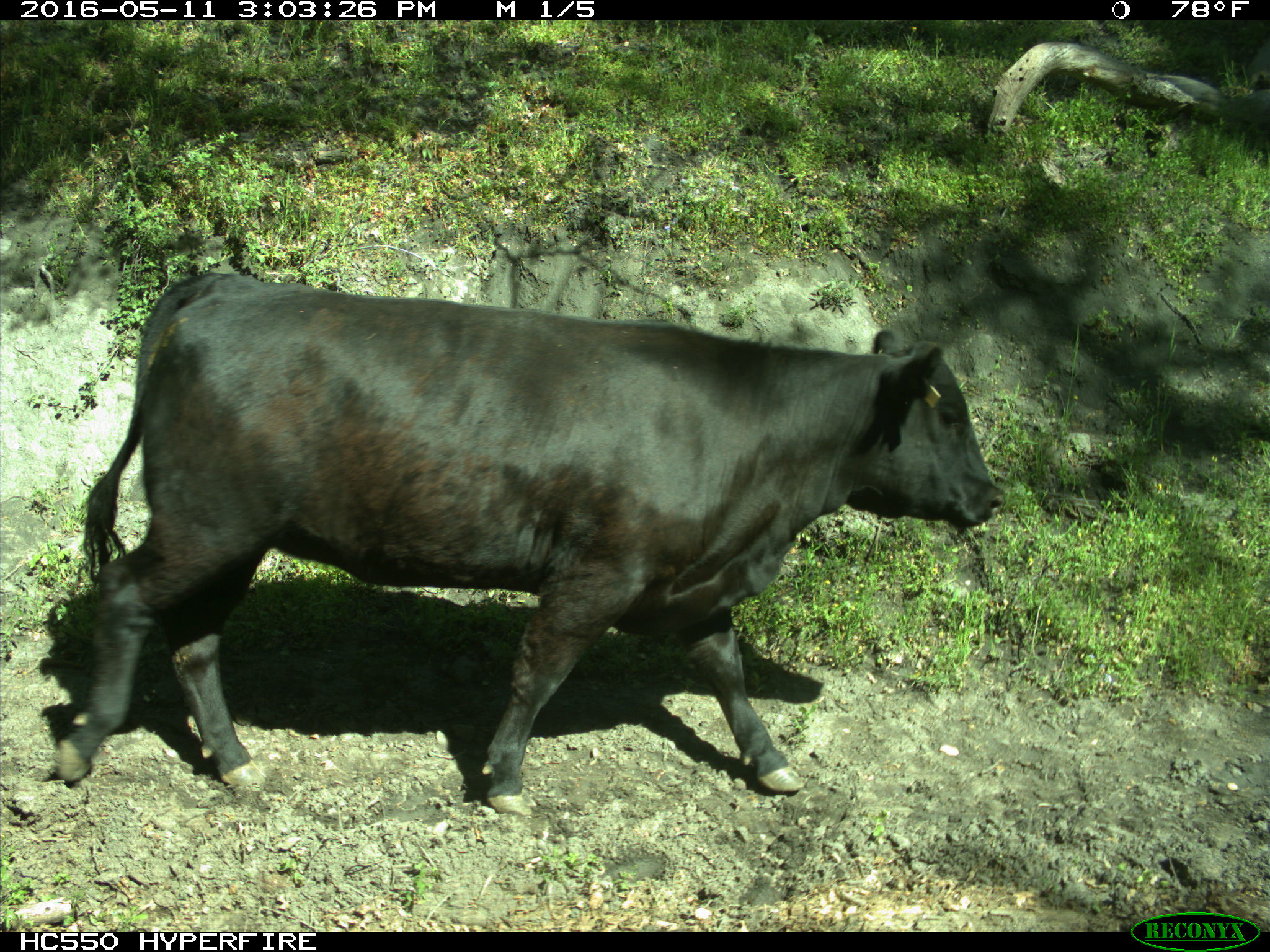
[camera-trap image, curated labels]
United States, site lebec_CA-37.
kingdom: Animalia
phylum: Chordata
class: Mammalia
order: Artiodactyla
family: Bovidae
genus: Bos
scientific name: Bos taurus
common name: domestic cow